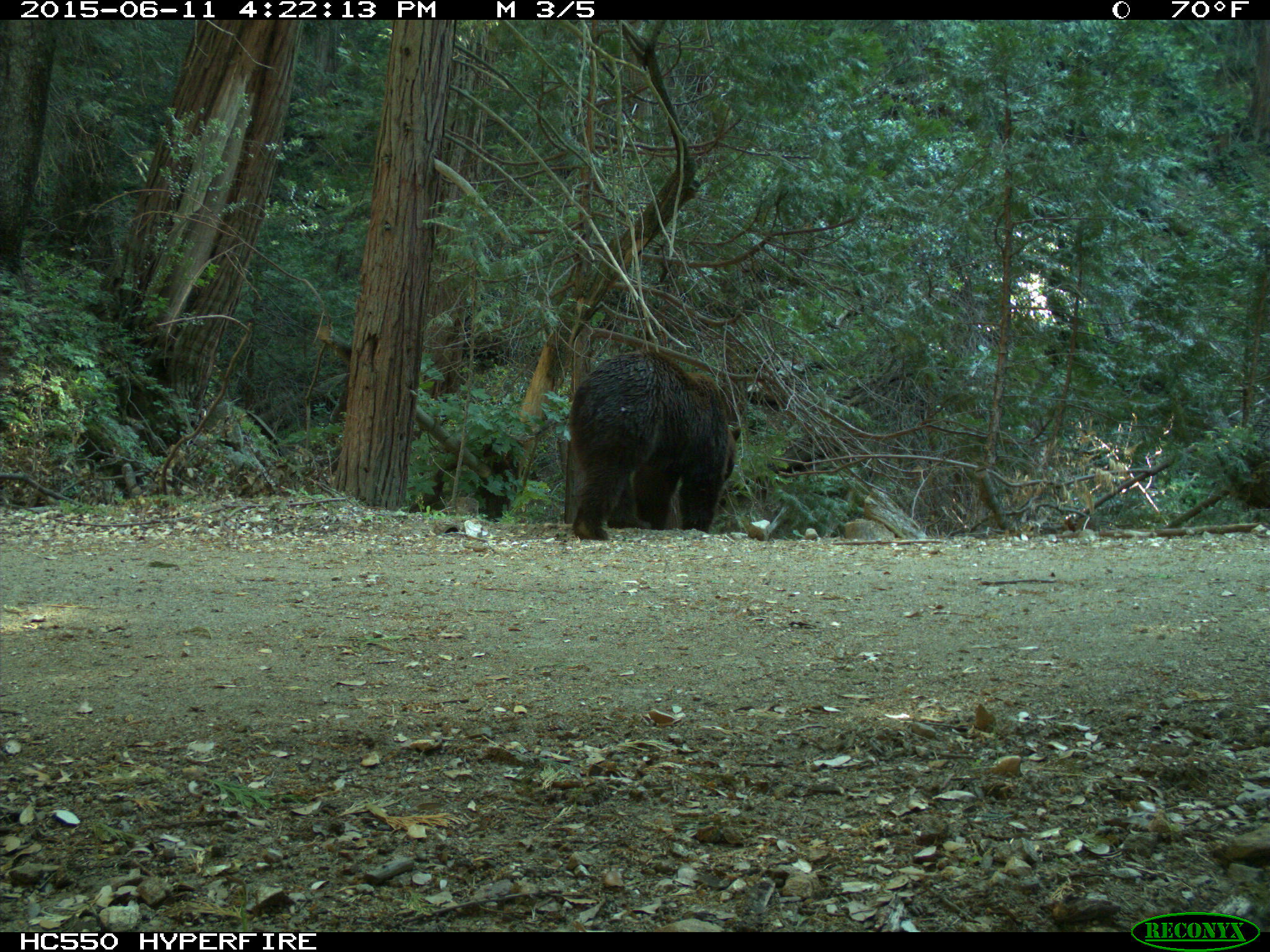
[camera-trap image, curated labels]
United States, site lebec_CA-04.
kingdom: Animalia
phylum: Chordata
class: Mammalia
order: Carnivora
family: Ursidae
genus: Ursus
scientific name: Ursus americanus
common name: american black bear